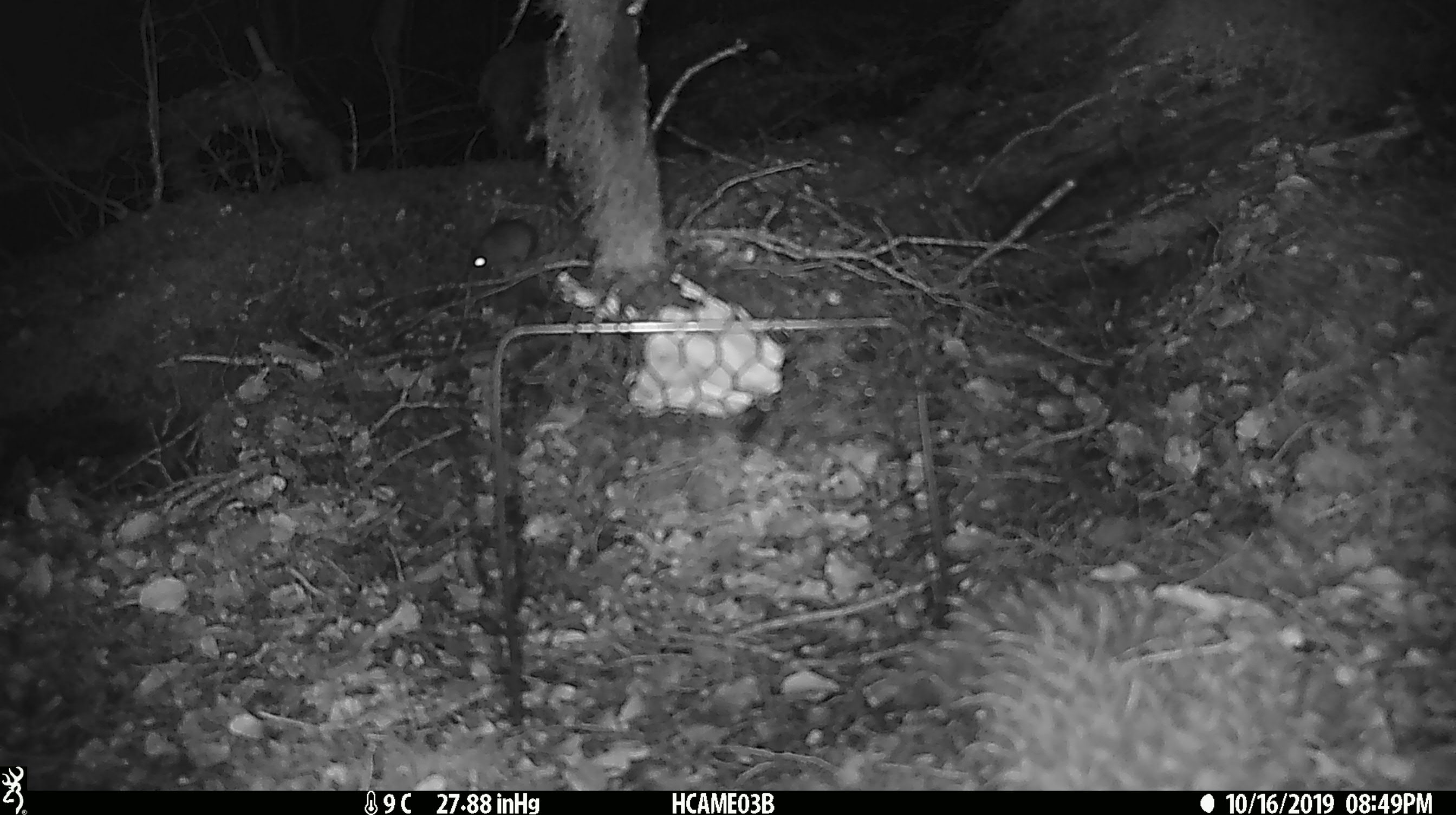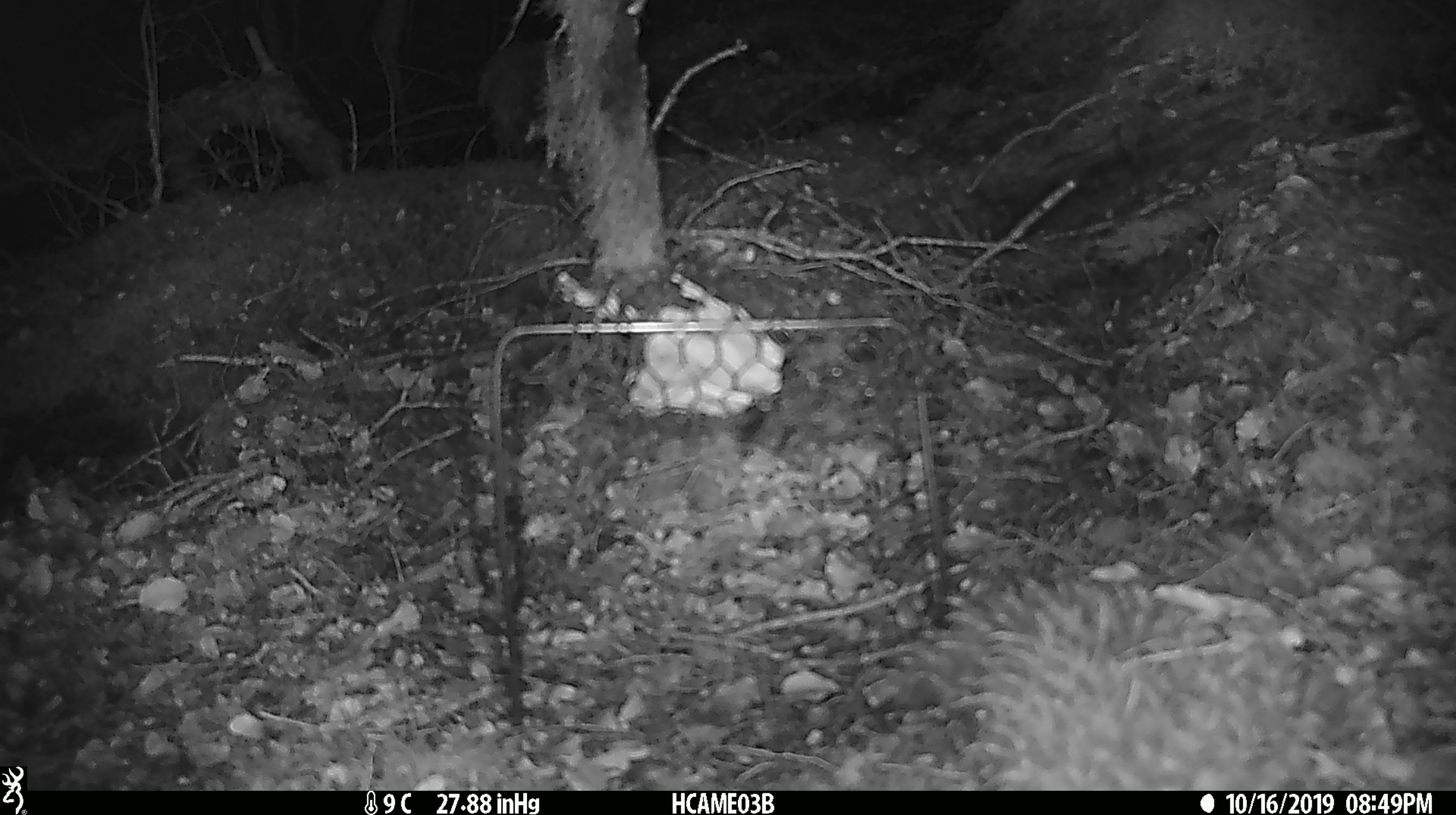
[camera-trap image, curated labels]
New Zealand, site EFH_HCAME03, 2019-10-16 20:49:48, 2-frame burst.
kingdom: Animalia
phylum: Chordata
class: Mammalia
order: Rodentia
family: Muridae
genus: Mus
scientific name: Mus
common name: mouse